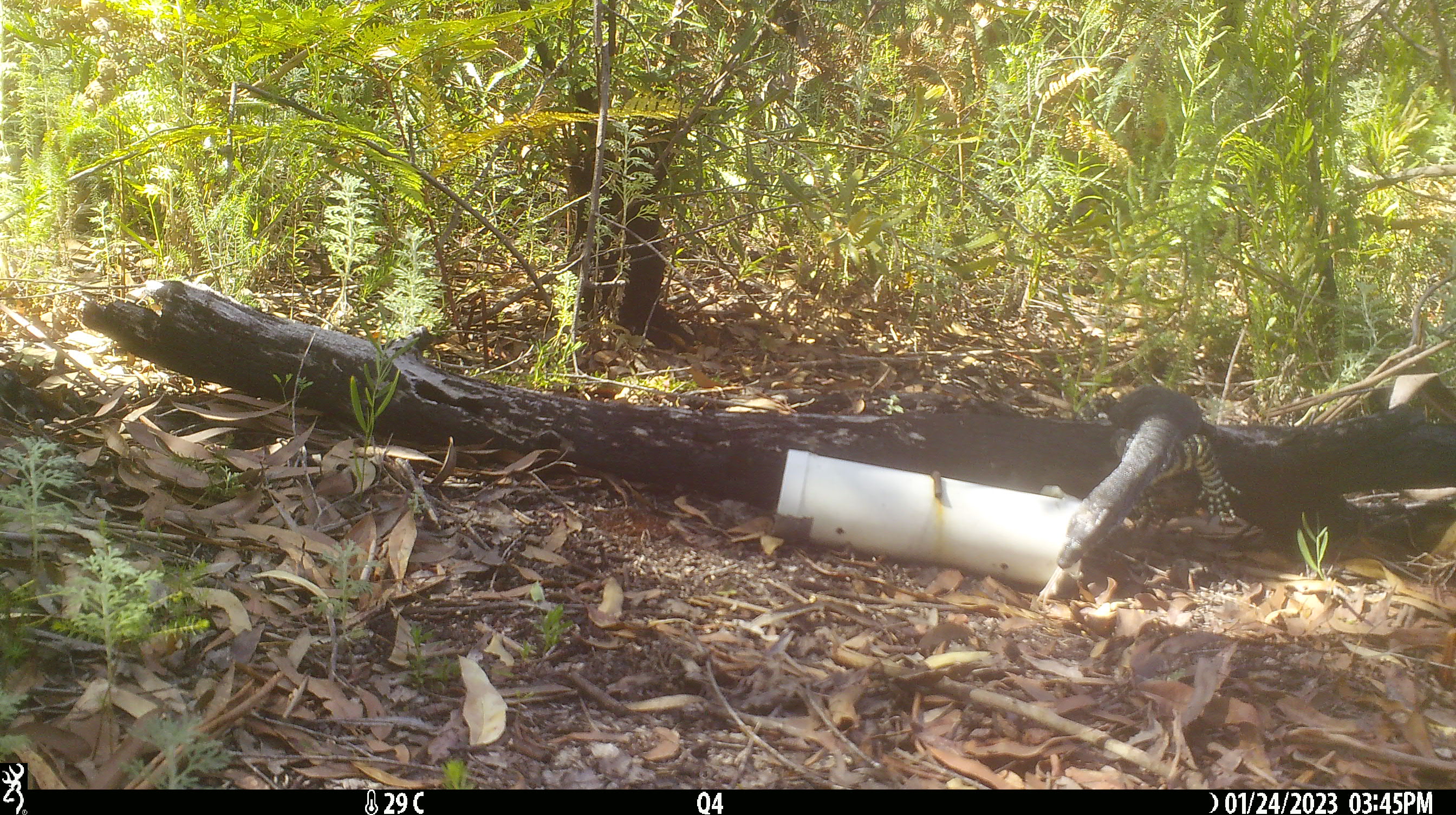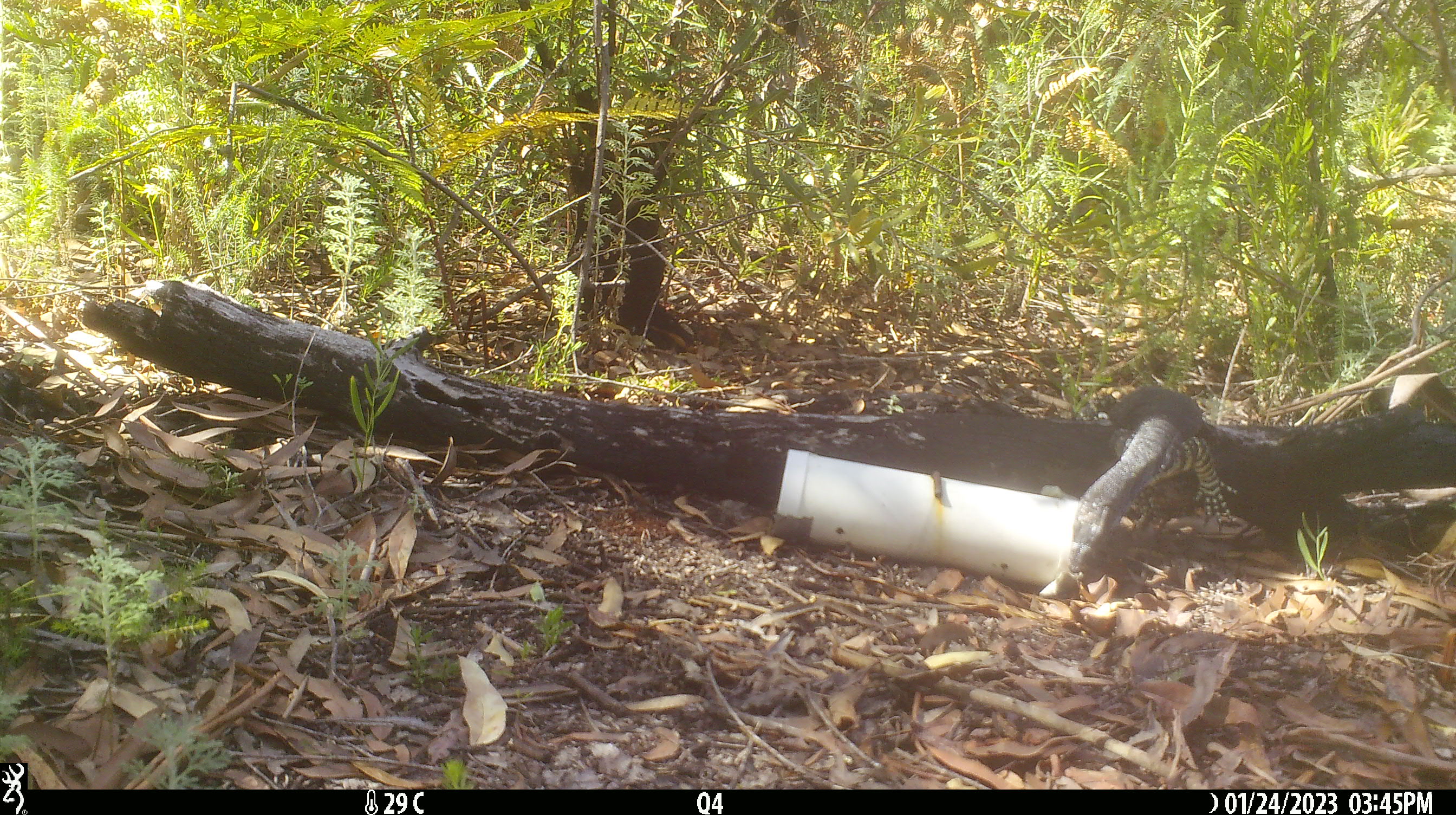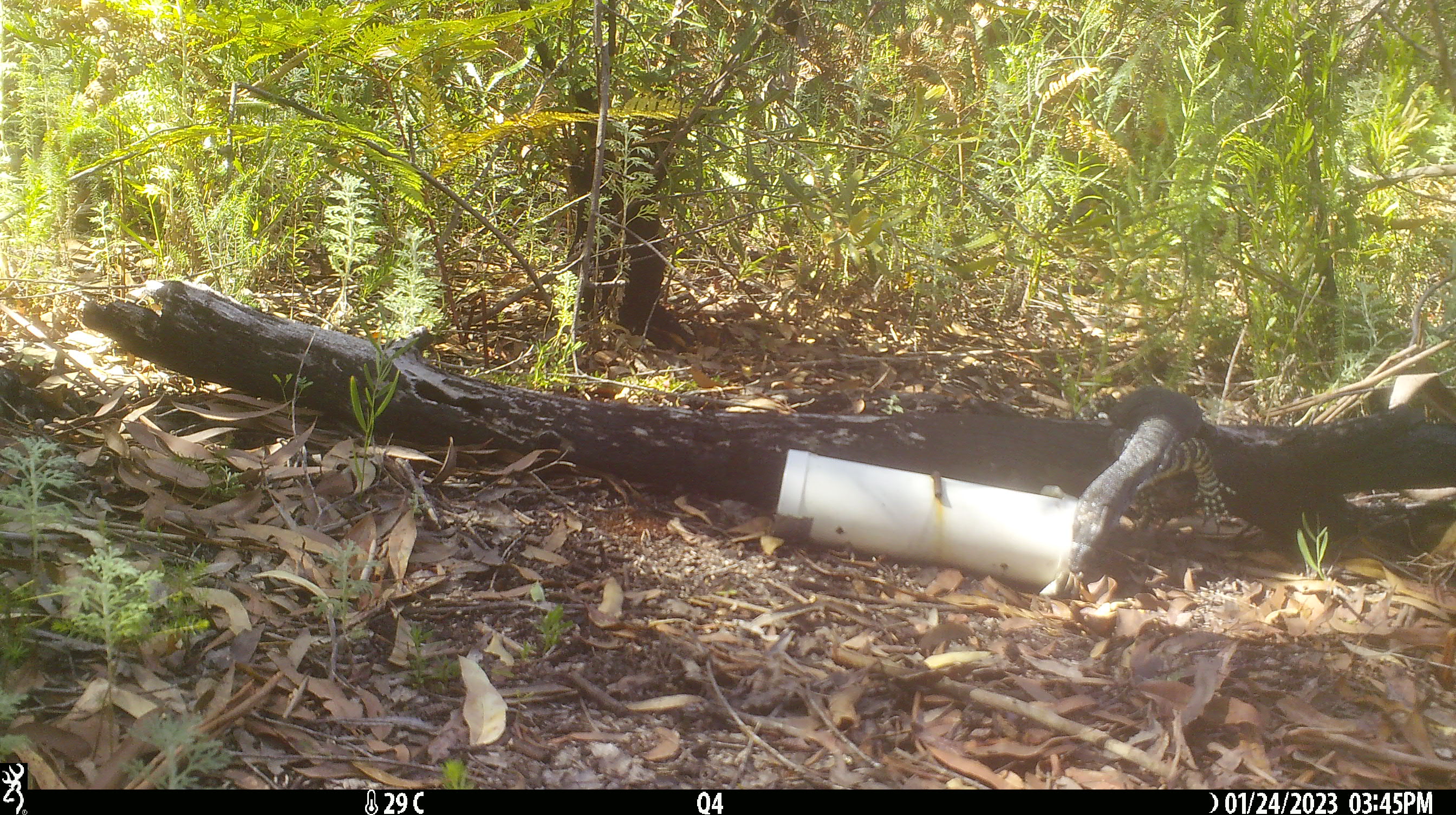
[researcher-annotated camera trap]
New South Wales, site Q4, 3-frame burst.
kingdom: Animalia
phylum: Chordata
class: Reptilia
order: Squamata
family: Varanidae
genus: Varanus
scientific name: Varanus varius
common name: lace monitor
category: goanna